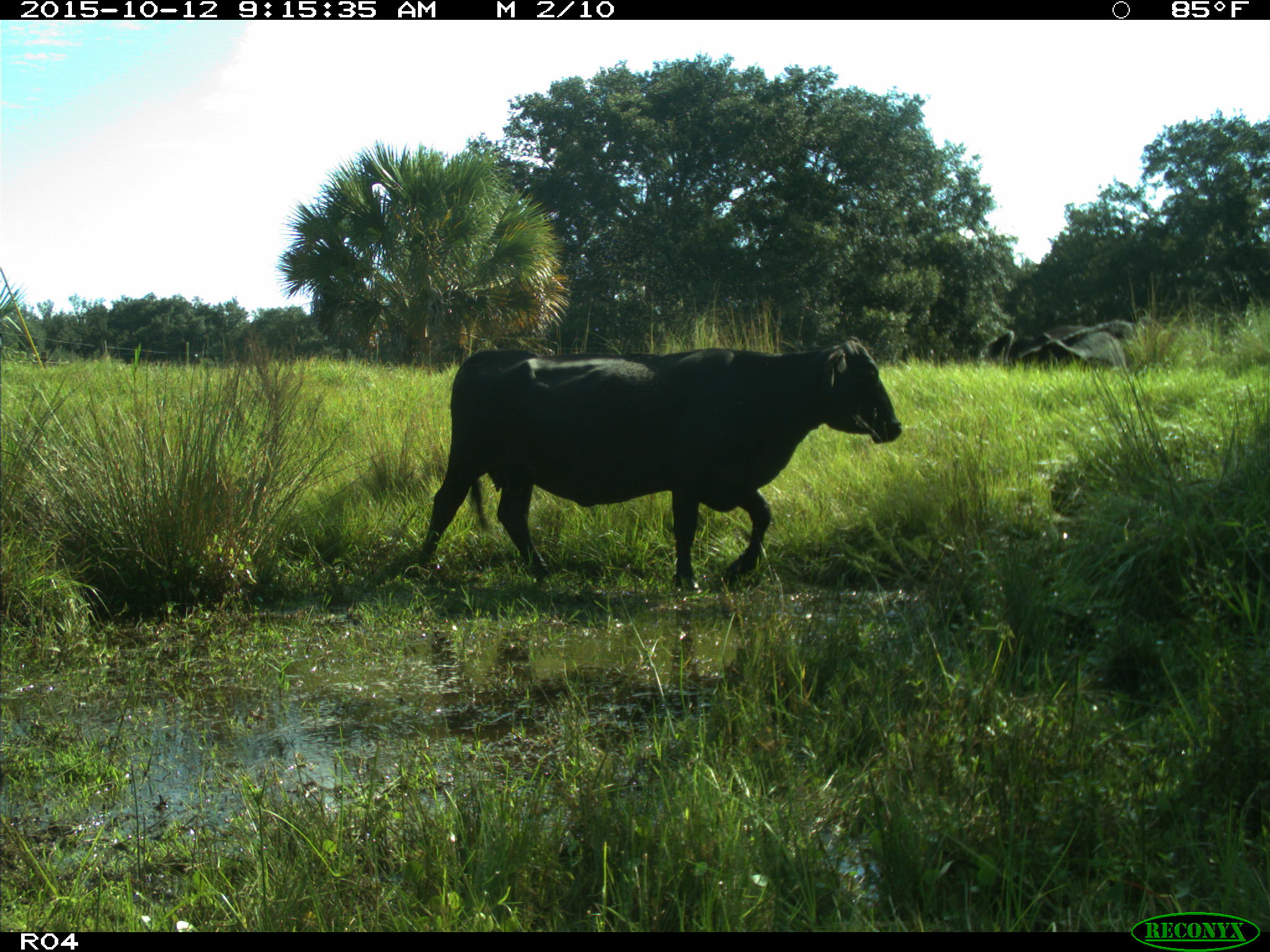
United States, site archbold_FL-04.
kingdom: Animalia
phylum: Chordata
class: Mammalia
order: Artiodactyla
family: Bovidae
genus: Bos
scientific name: Bos taurus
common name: domestic cow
Bos taurus (domestic cow).